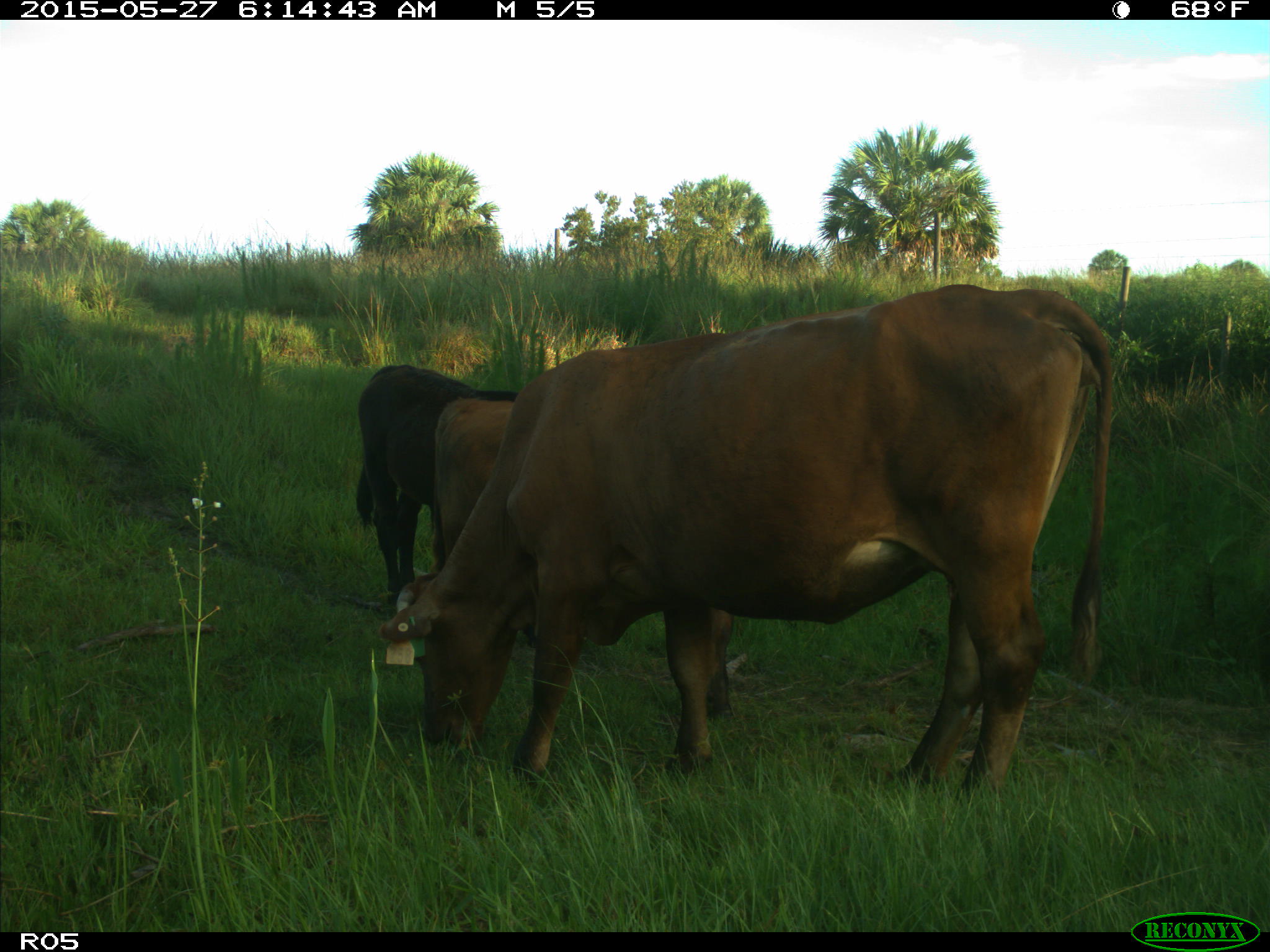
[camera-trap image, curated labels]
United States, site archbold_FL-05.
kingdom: Animalia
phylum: Chordata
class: Mammalia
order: Artiodactyla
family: Bovidae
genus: Bos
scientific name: Bos taurus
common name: domestic cow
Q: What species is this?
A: Bos taurus (domestic cow).